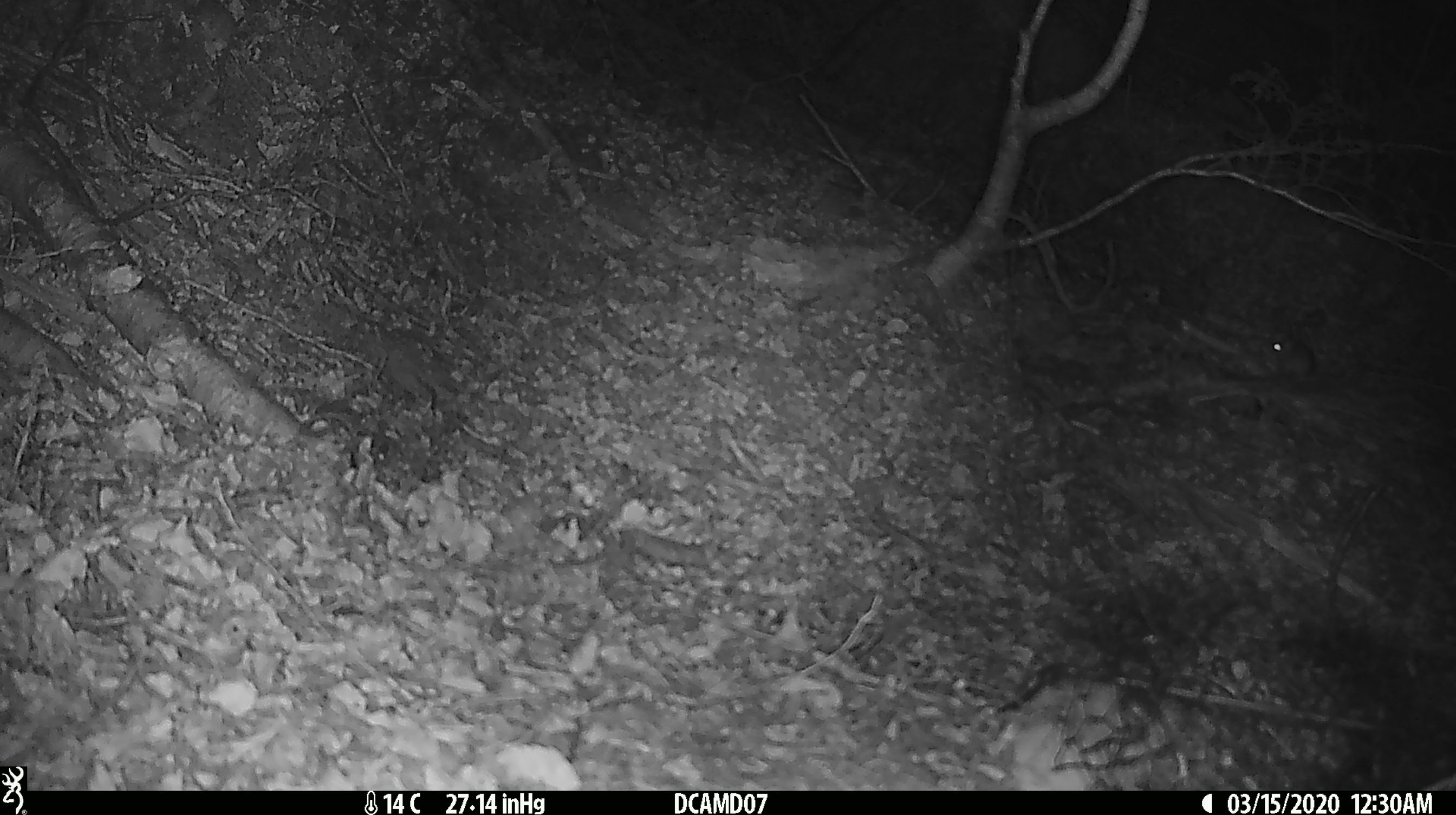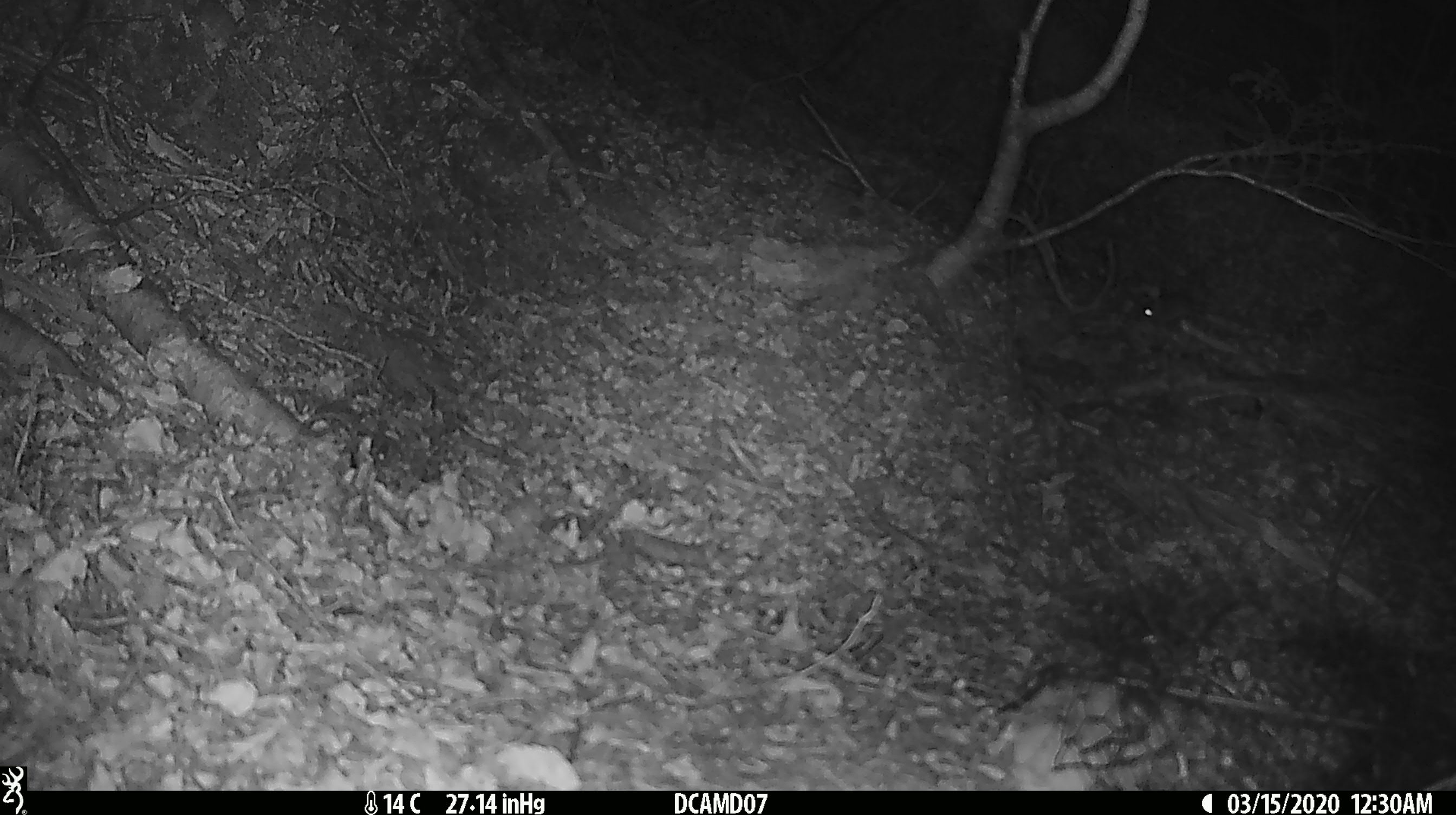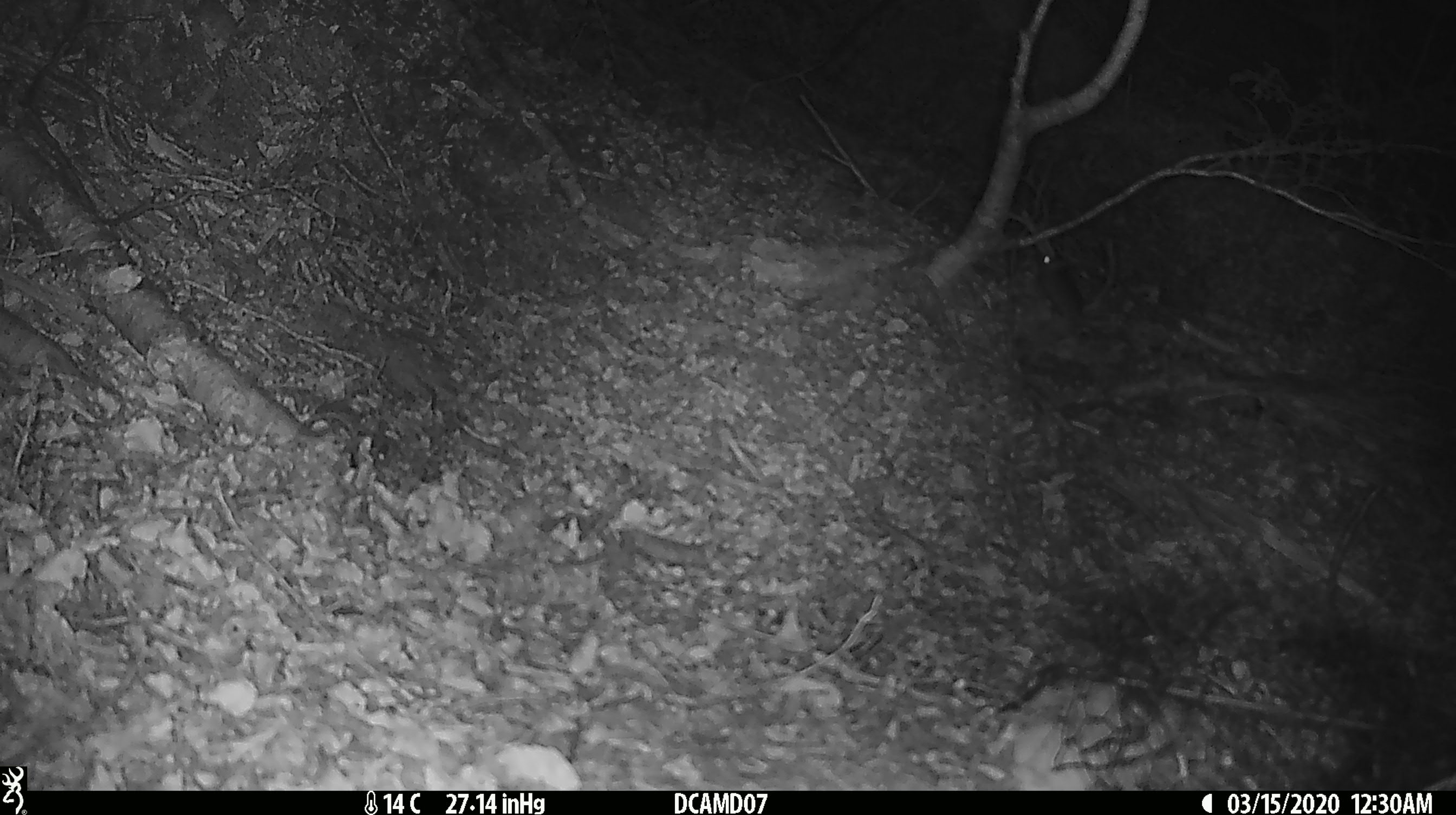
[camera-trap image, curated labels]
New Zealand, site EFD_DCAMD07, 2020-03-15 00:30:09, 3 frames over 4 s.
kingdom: Animalia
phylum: Chordata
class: Mammalia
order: Rodentia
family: Muridae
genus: Mus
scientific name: Mus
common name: mouse